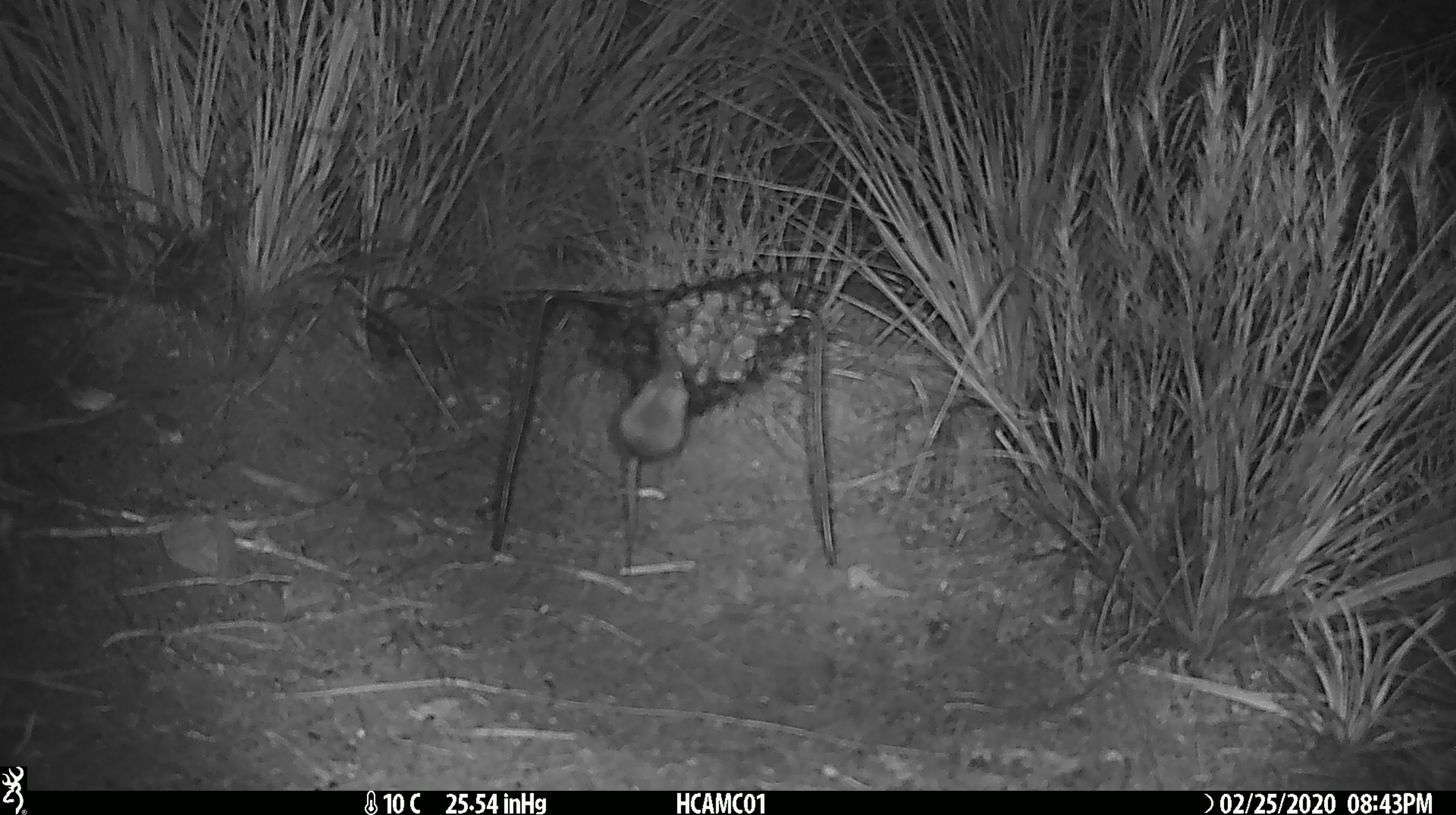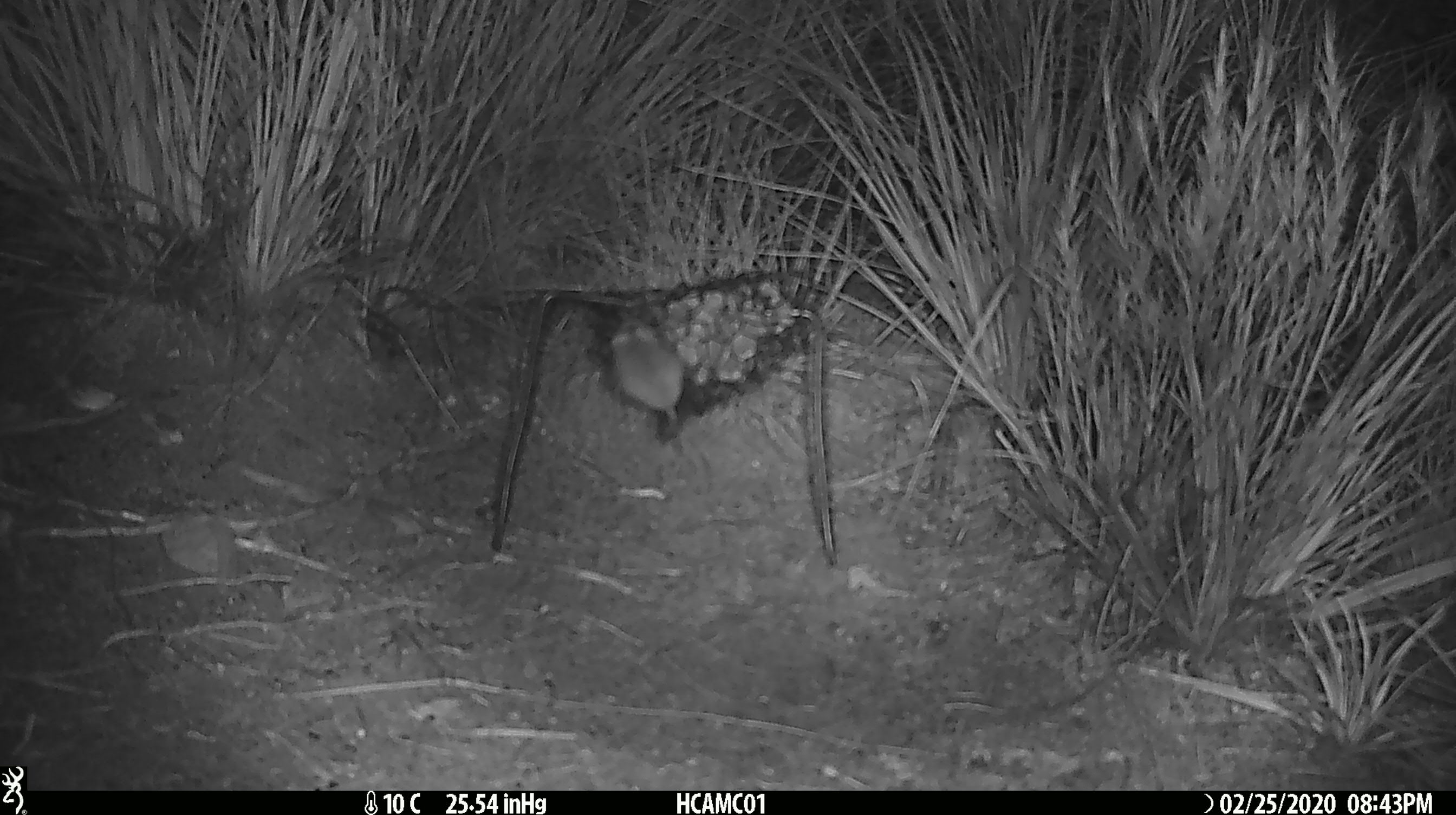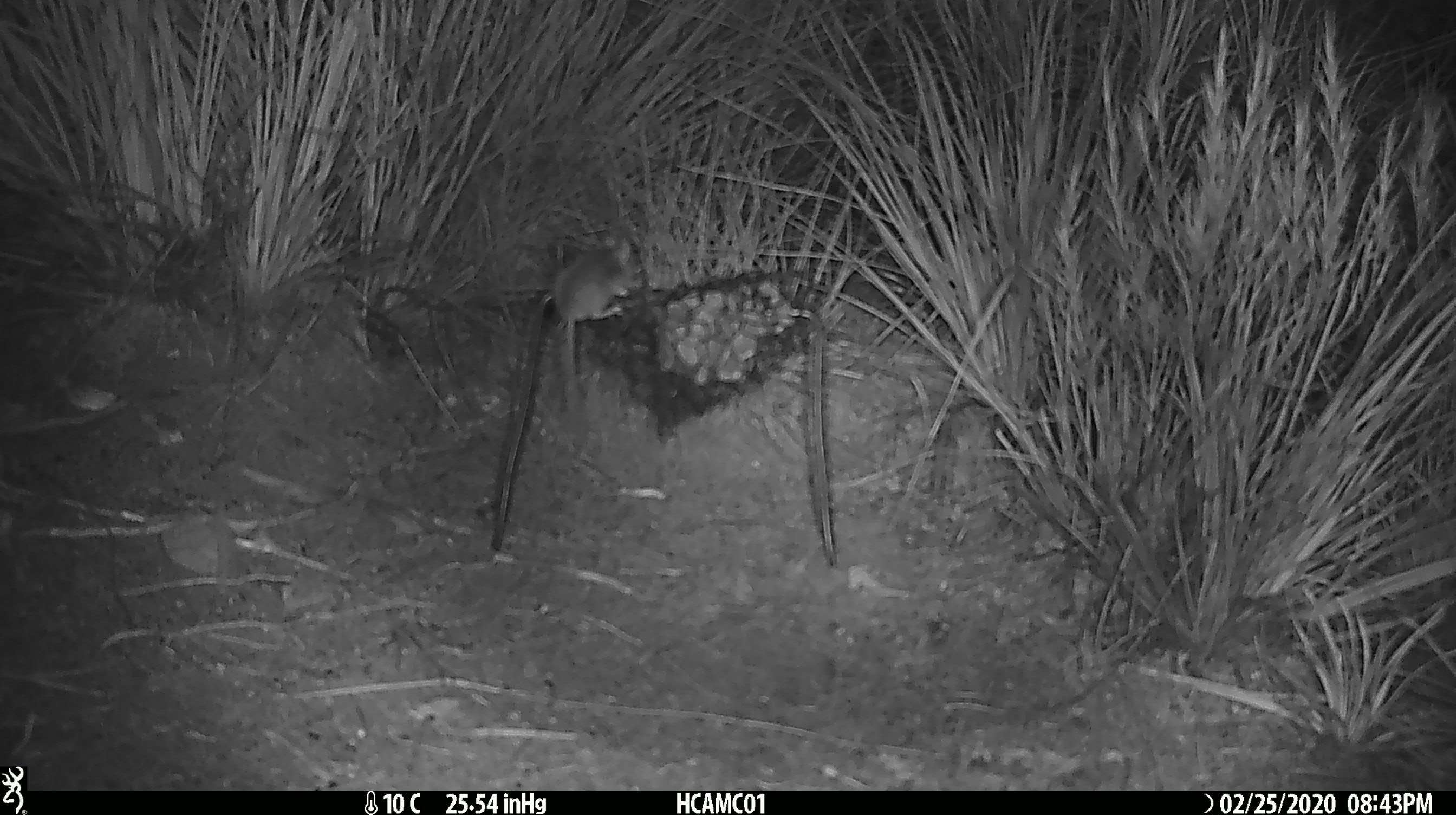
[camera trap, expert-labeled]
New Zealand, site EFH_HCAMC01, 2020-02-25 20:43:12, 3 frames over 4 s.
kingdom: Animalia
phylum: Chordata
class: Mammalia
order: Rodentia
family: Muridae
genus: Mus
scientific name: Mus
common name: mouse